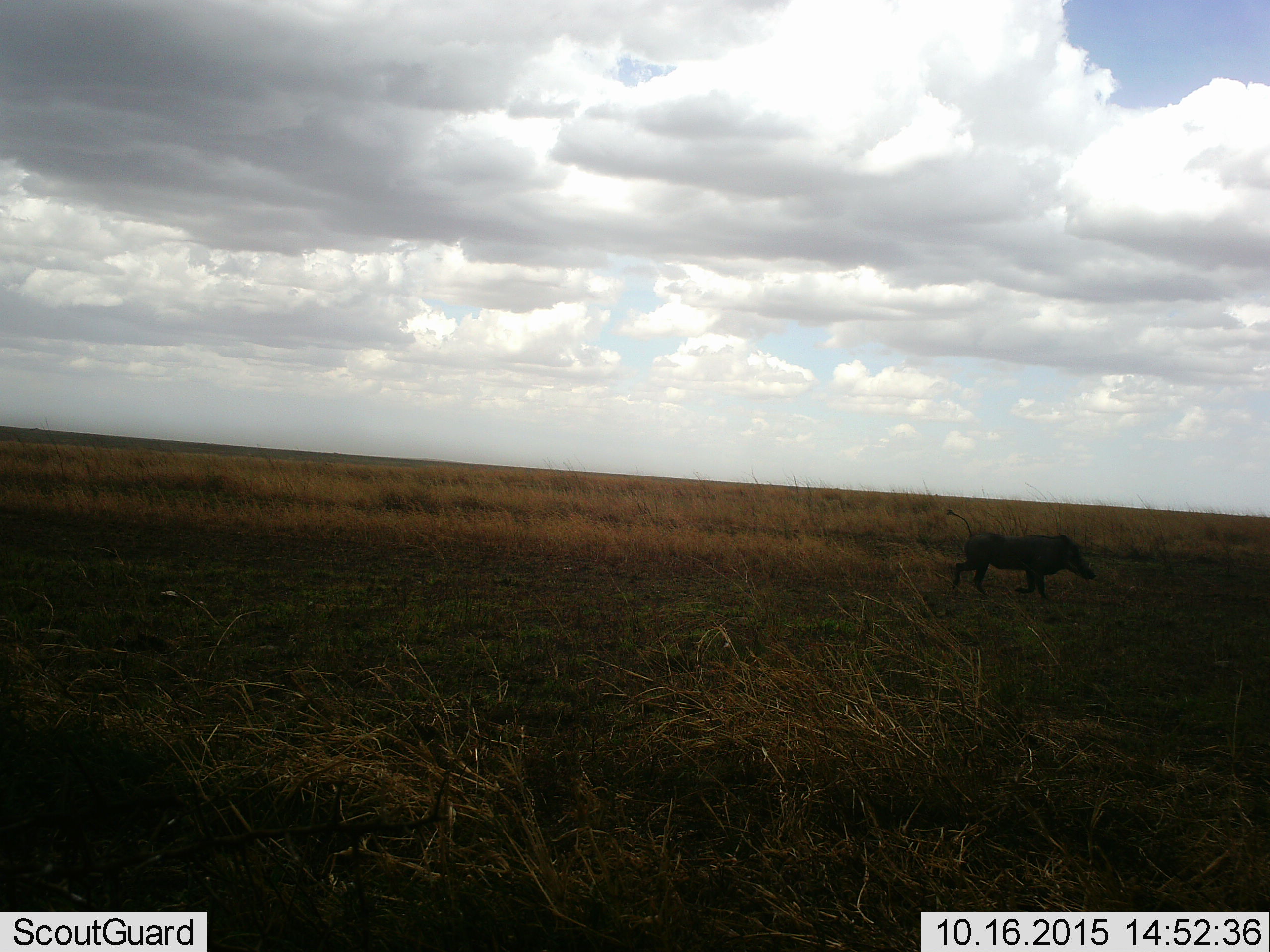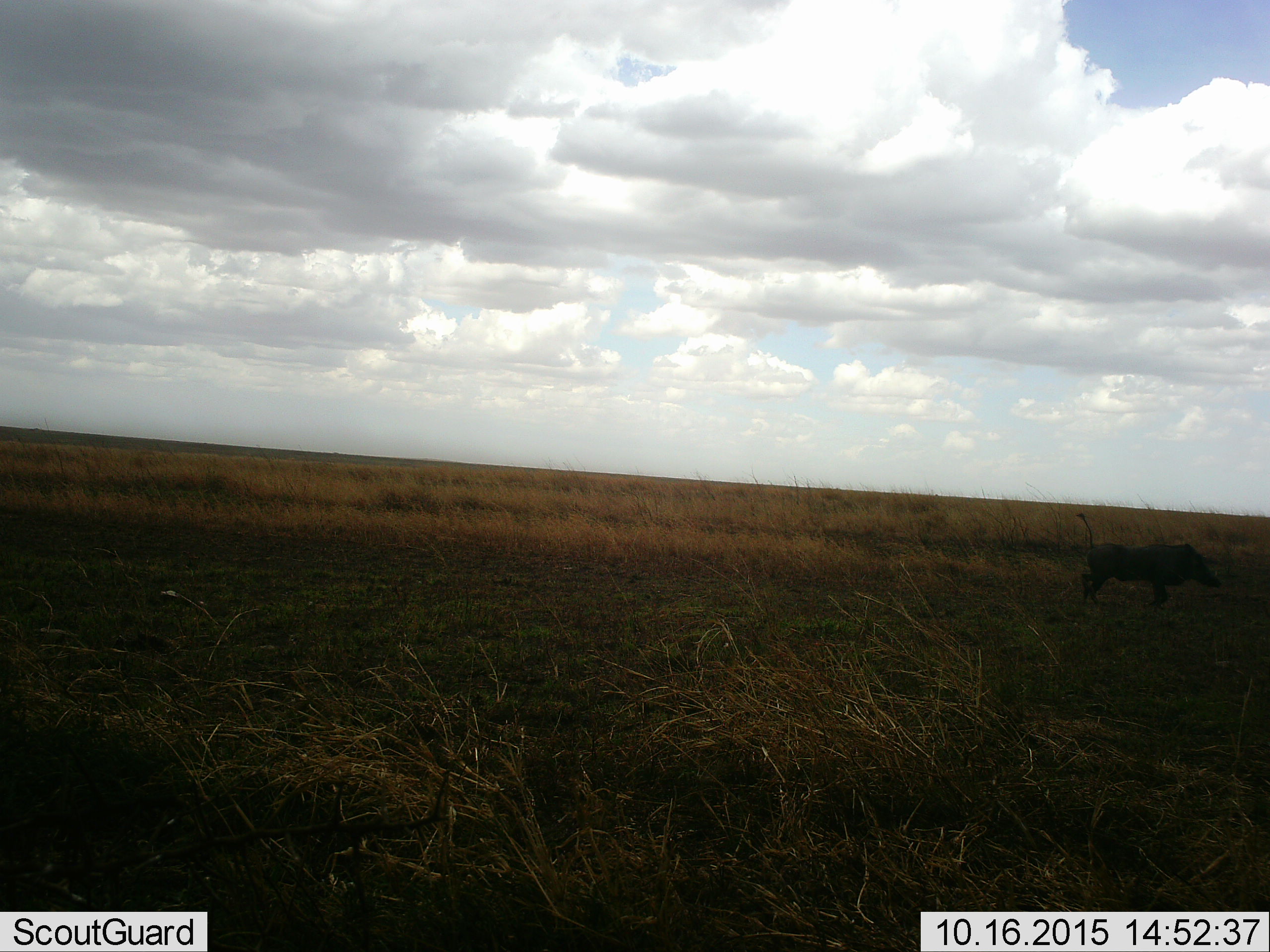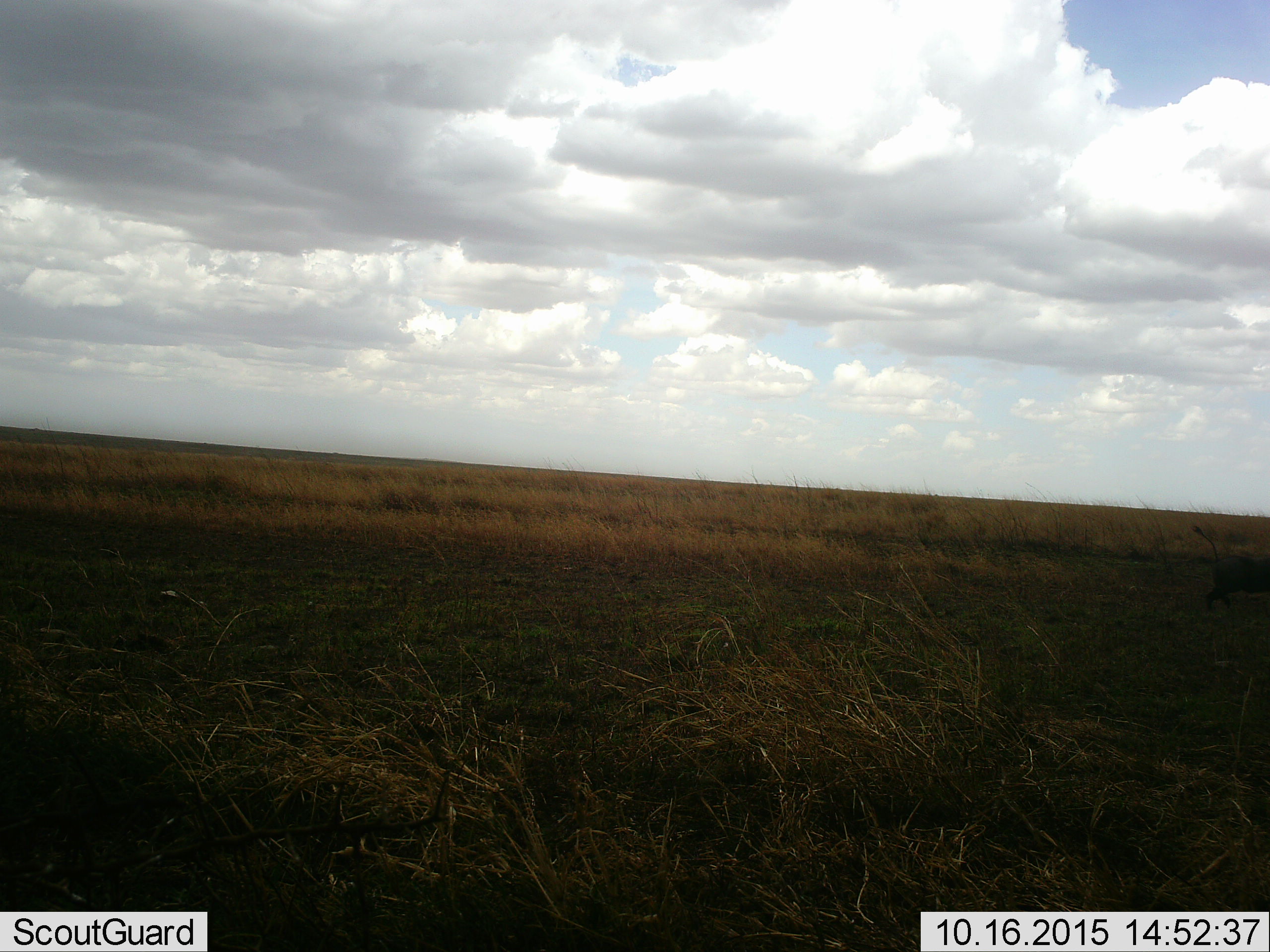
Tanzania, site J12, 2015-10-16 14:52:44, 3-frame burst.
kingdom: Animalia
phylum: Chordata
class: Mammalia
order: Artiodactyla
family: Suidae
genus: Phacochoerus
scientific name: Phacochoerus africanus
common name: warthog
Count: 1.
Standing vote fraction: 0%.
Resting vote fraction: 0%.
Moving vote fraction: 100%.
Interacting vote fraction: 0%.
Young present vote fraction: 0%.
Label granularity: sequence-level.